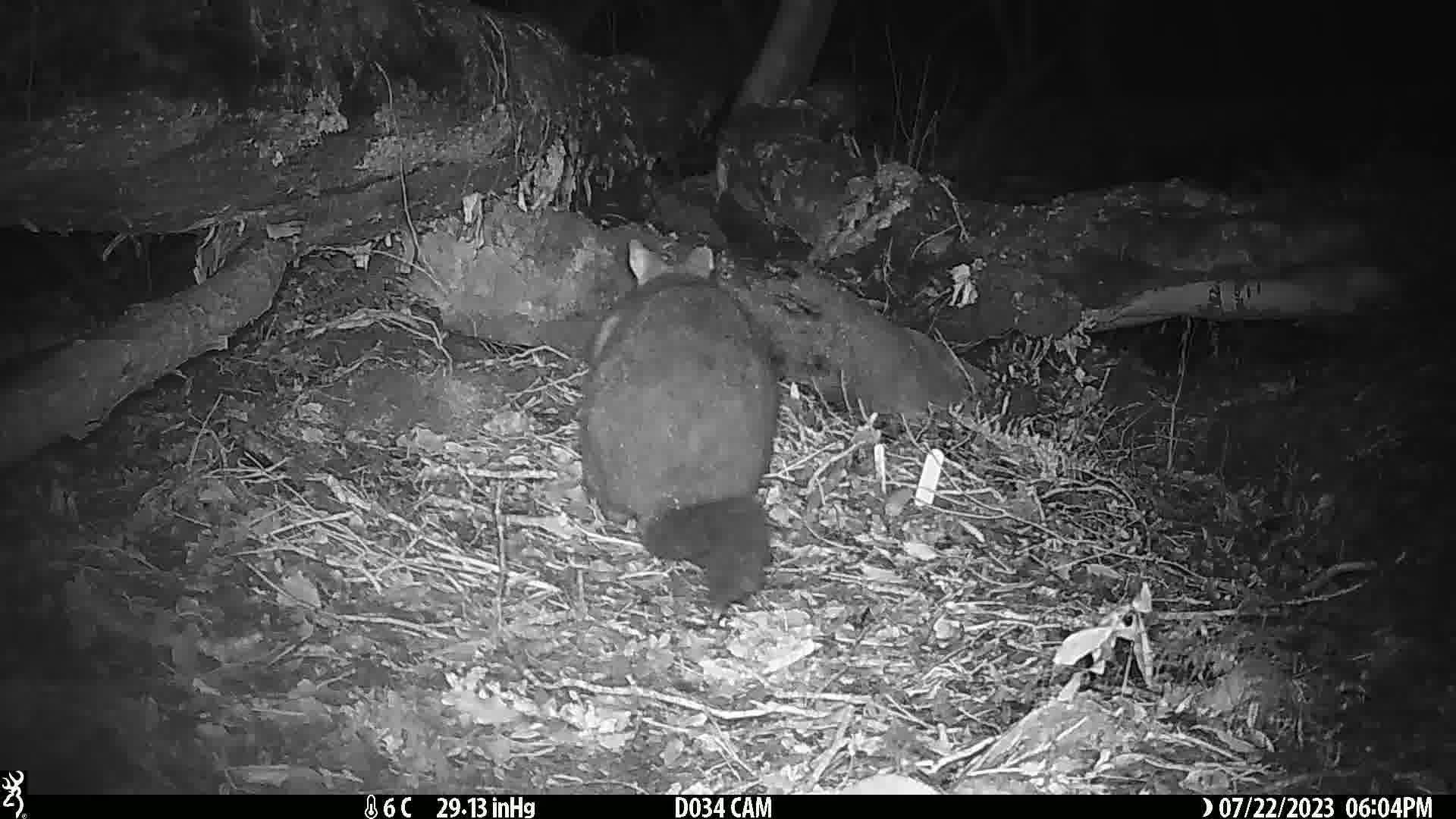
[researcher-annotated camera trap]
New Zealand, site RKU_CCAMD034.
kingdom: Animalia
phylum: Chordata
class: Mammalia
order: Diprotodontia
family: Phalangeridae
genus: Trichosurus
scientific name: Trichosurus vulpecula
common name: common brushtail possum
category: possum